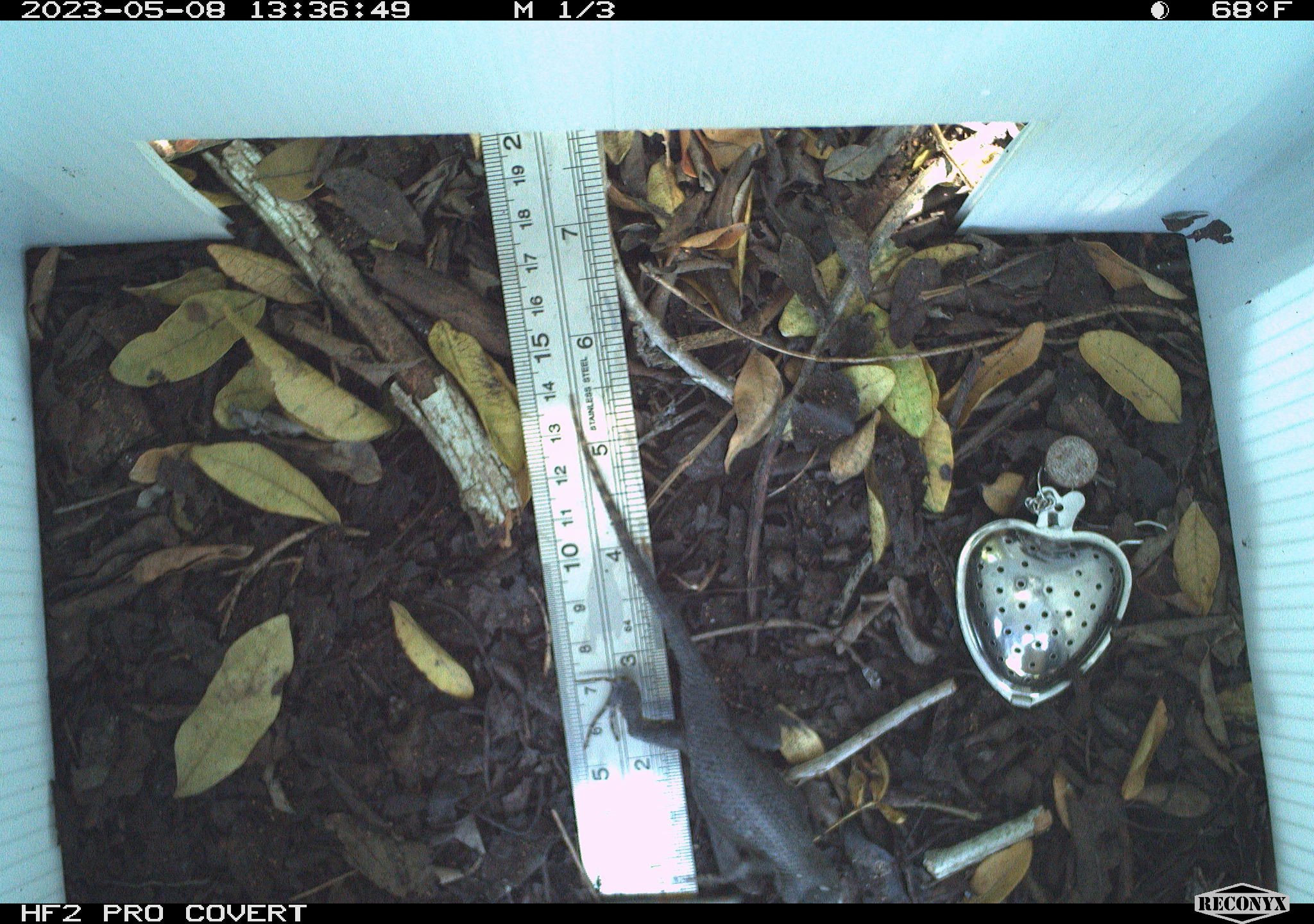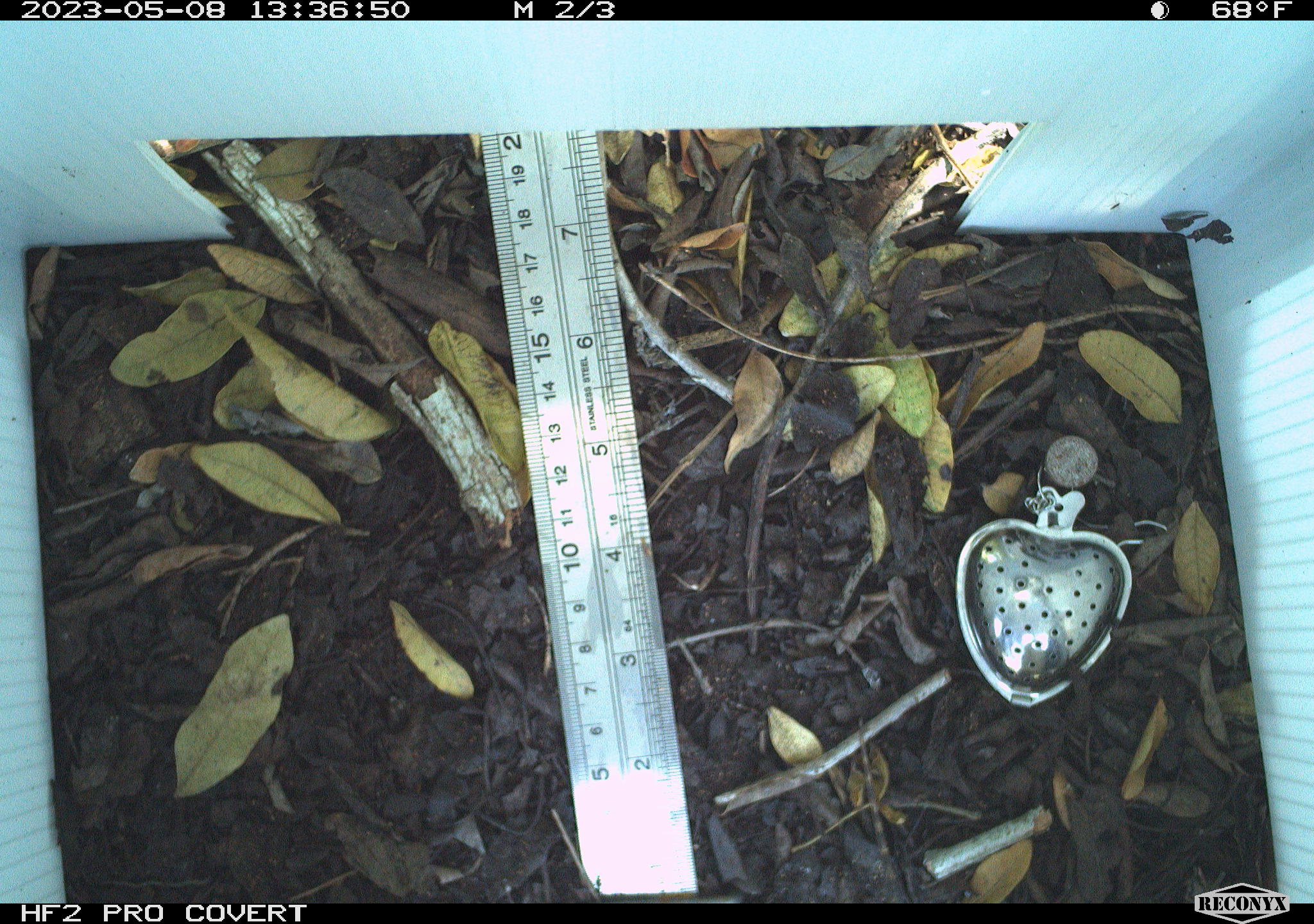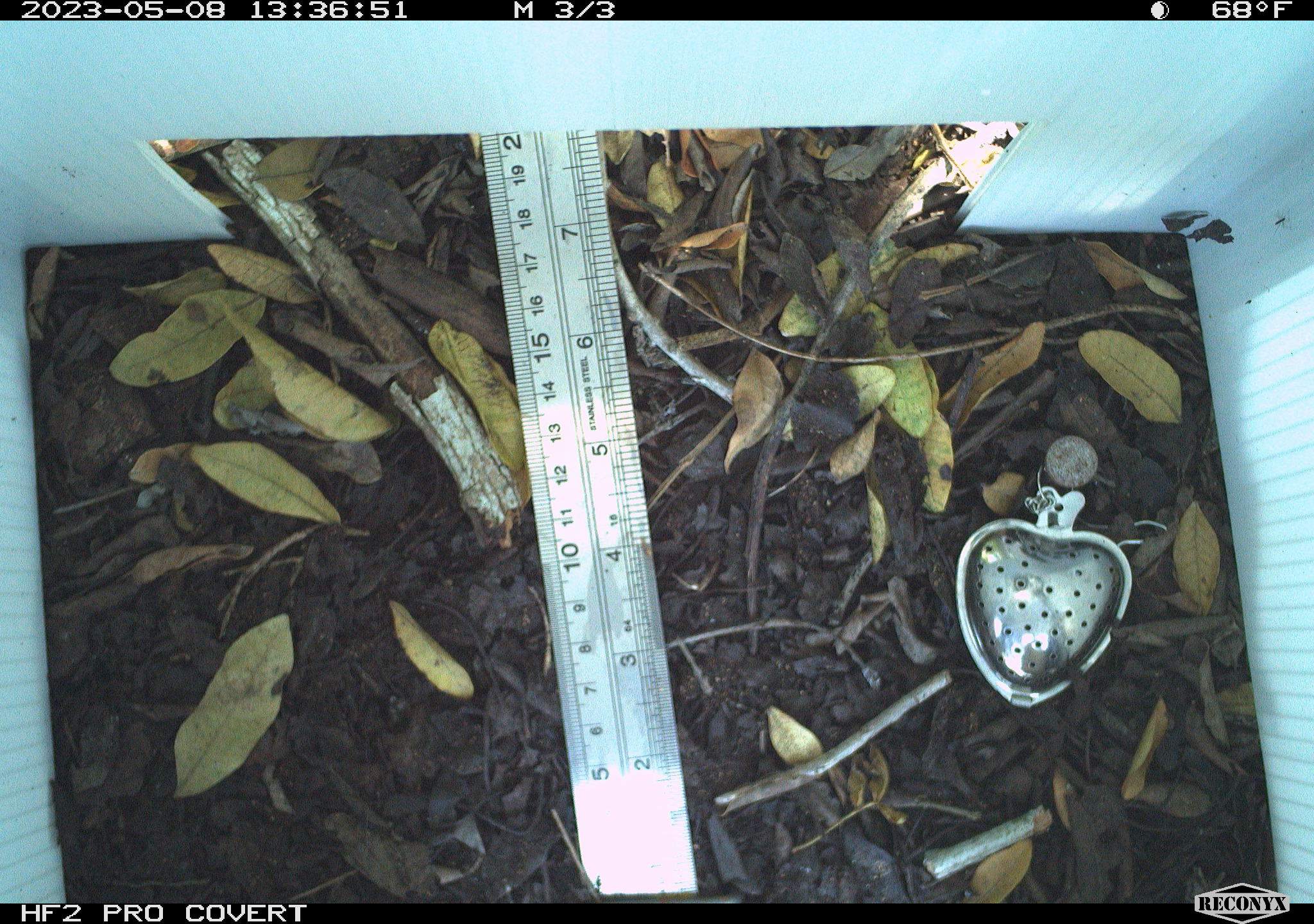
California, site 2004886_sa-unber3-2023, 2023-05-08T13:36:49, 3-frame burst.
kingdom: Animalia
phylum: Chordata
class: Reptilia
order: Squamata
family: Phrynosomatidae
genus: Sceloporus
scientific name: Sceloporus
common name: spiny lizards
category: sceloporus species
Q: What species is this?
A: Sceloporus species (spiny lizards) (Sceloporus).